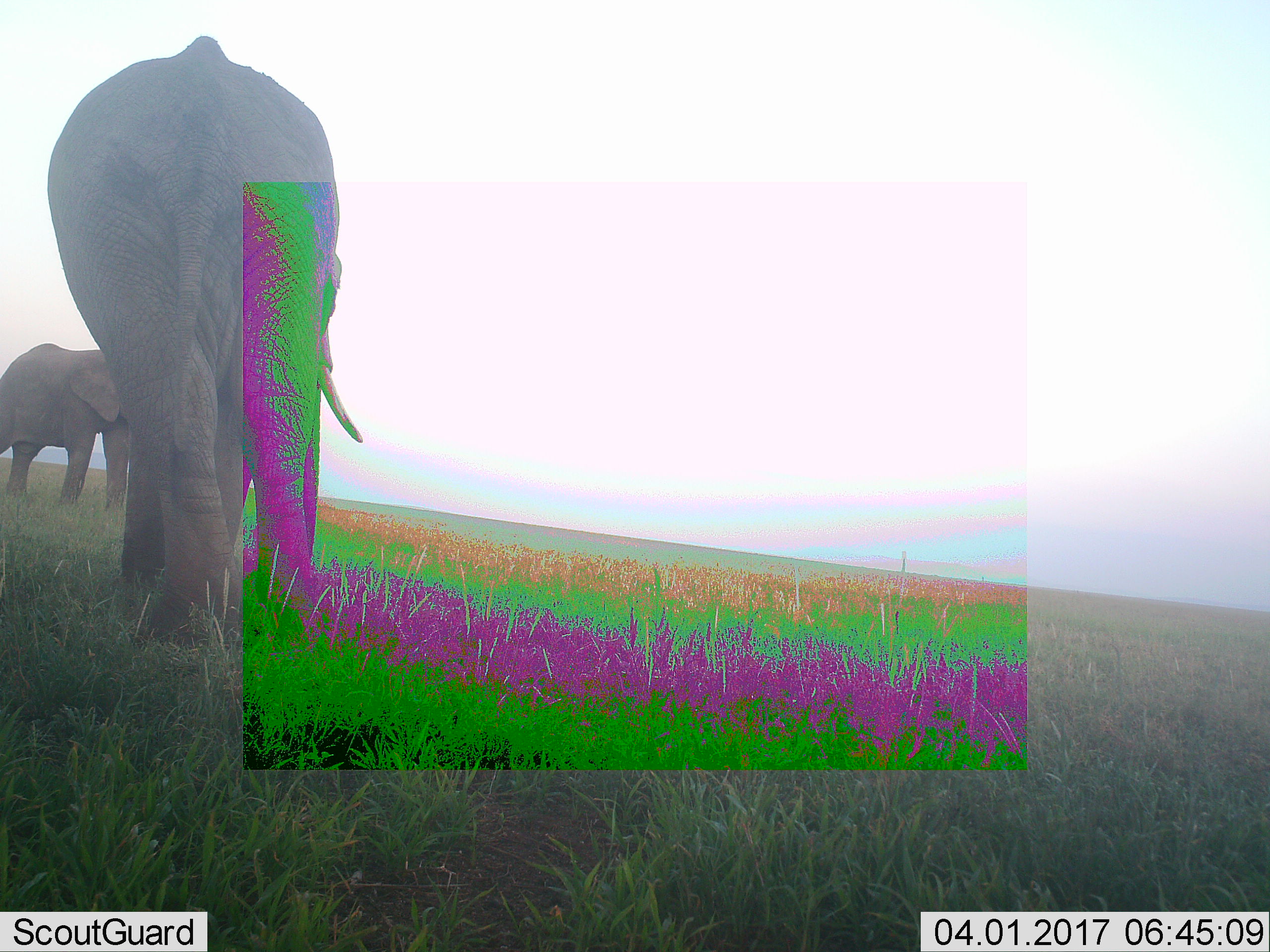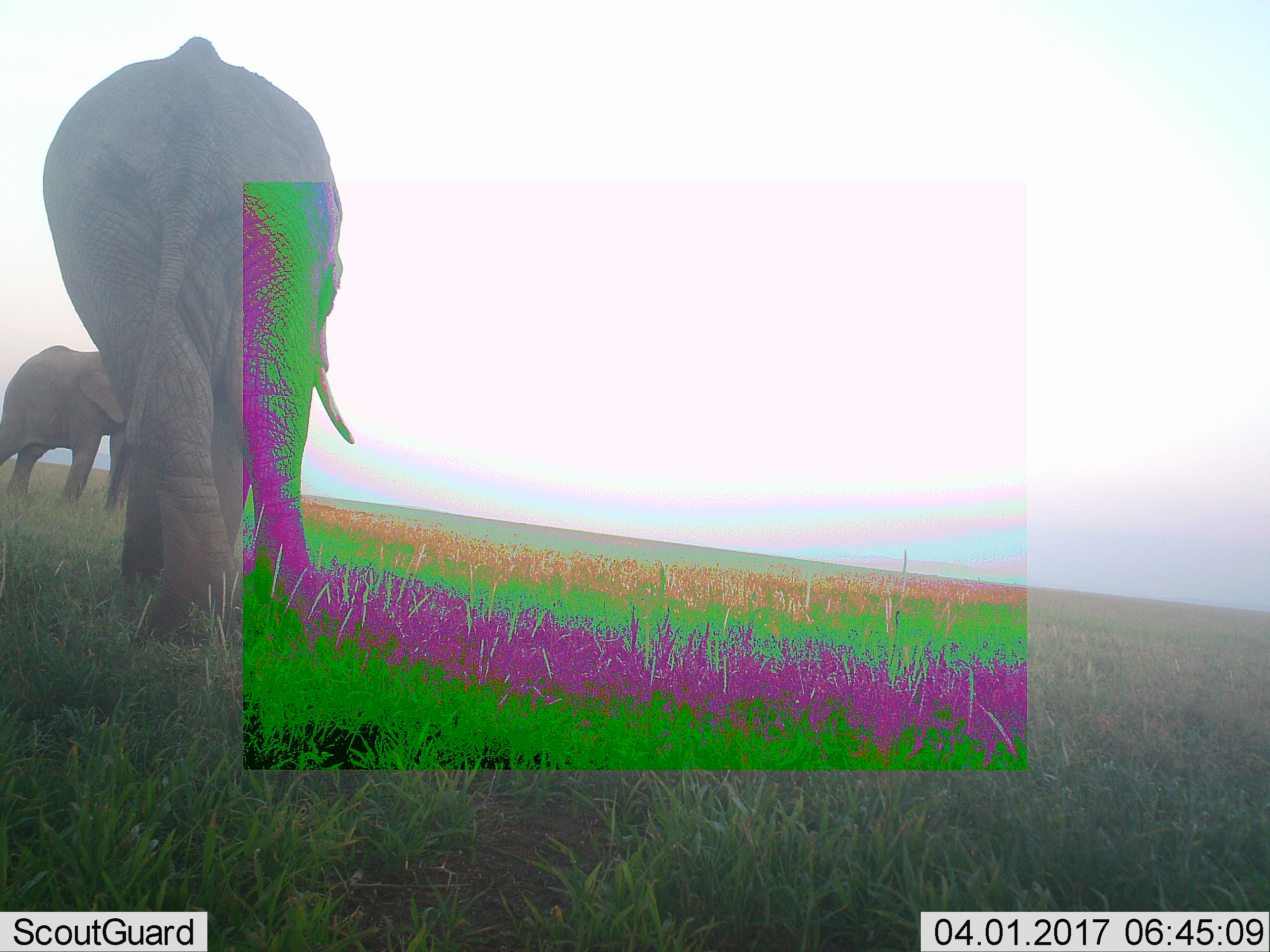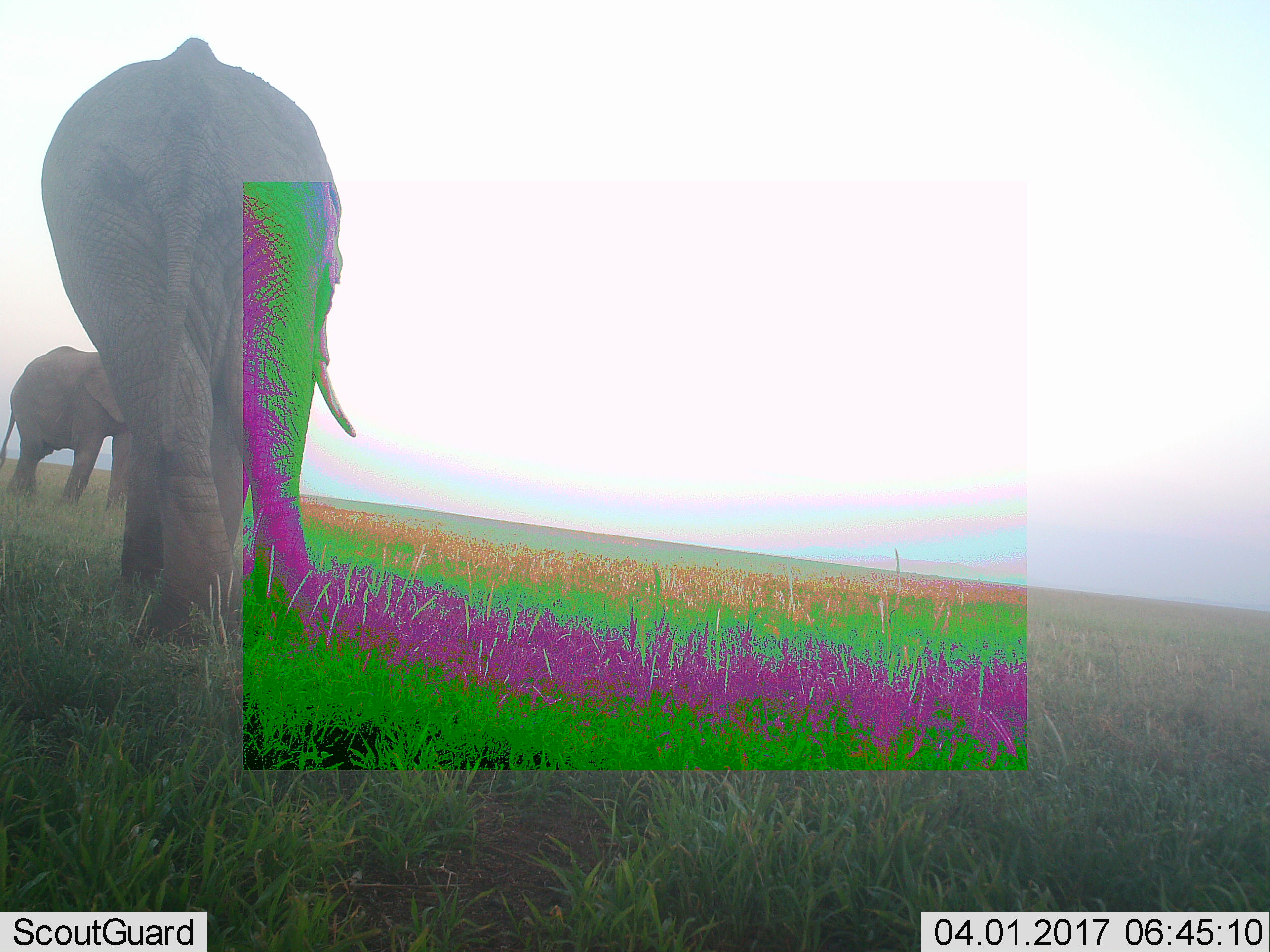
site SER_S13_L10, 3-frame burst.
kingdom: Animalia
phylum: Chordata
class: Mammalia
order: Proboscidea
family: Elephantidae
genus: Loxodonta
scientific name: Loxodonta africana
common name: african bush elephant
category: elephant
Elephant (african bush elephant) (Loxodonta africana), count 2. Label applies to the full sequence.